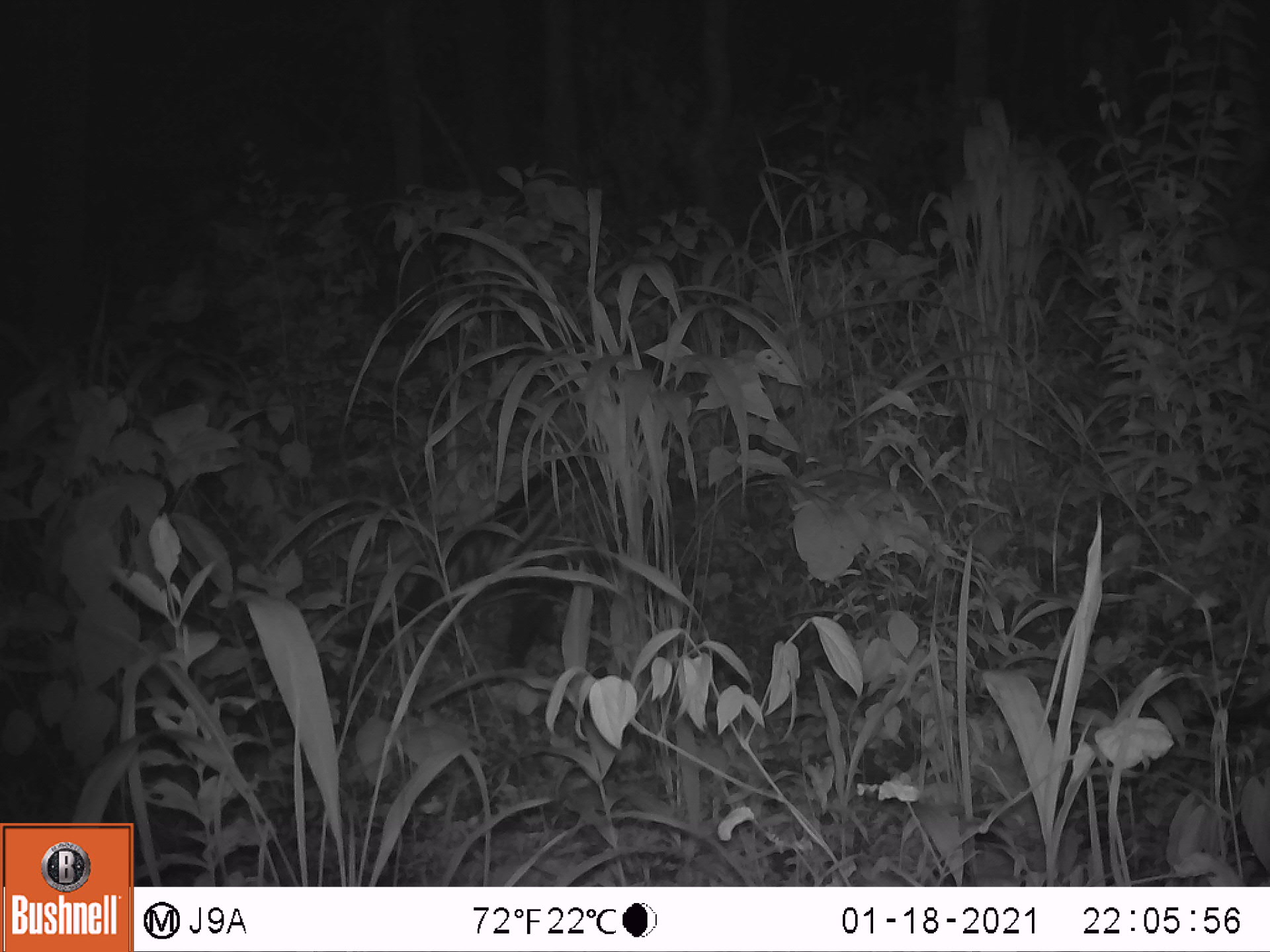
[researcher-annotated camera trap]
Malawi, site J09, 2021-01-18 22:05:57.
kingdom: Animalia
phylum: Chordata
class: Mammalia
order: Carnivora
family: Viverridae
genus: Civettictis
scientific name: Civettictis civetta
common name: african civet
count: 1